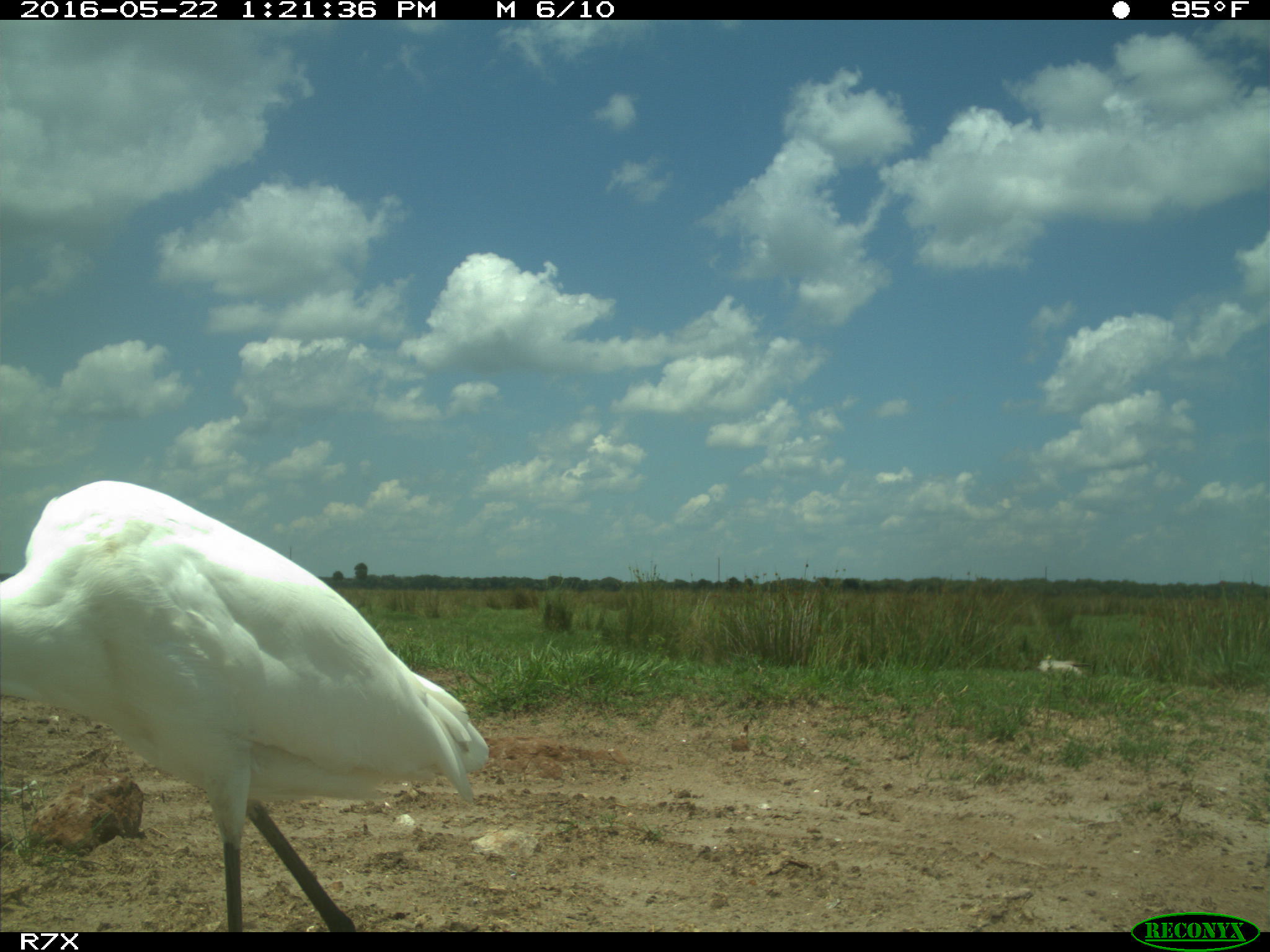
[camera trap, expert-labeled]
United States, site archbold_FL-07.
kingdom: Animalia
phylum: Chordata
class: Aves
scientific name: Aves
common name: birds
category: unidentified bird